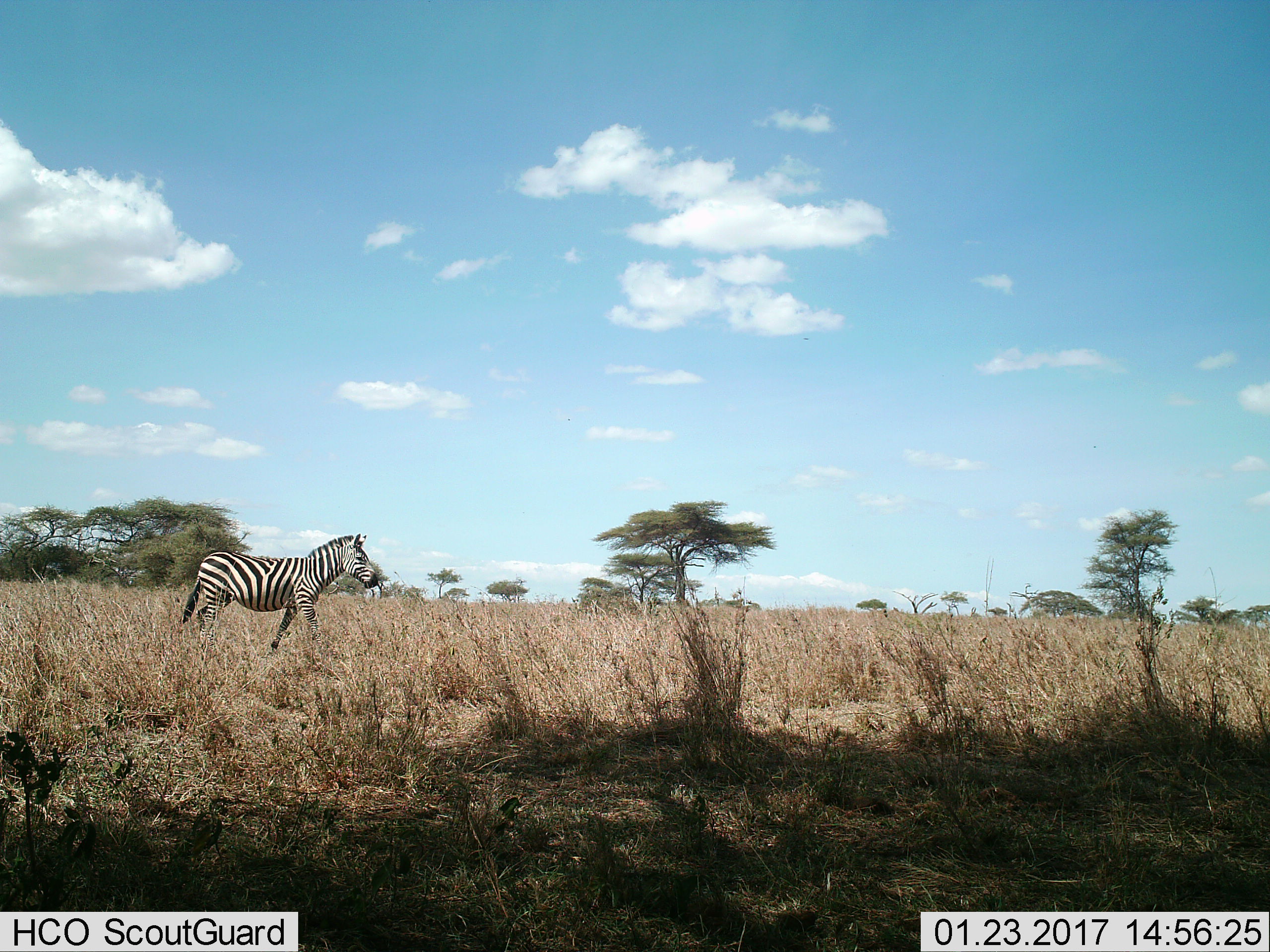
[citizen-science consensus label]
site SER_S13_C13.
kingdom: Animalia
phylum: Chordata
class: Mammalia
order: Perissodactyla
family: Equidae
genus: Equus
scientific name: Equus quagga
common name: plains zebra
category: zebraplains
Zebraplains (plains zebra) (Equus quagga), count 1. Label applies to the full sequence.